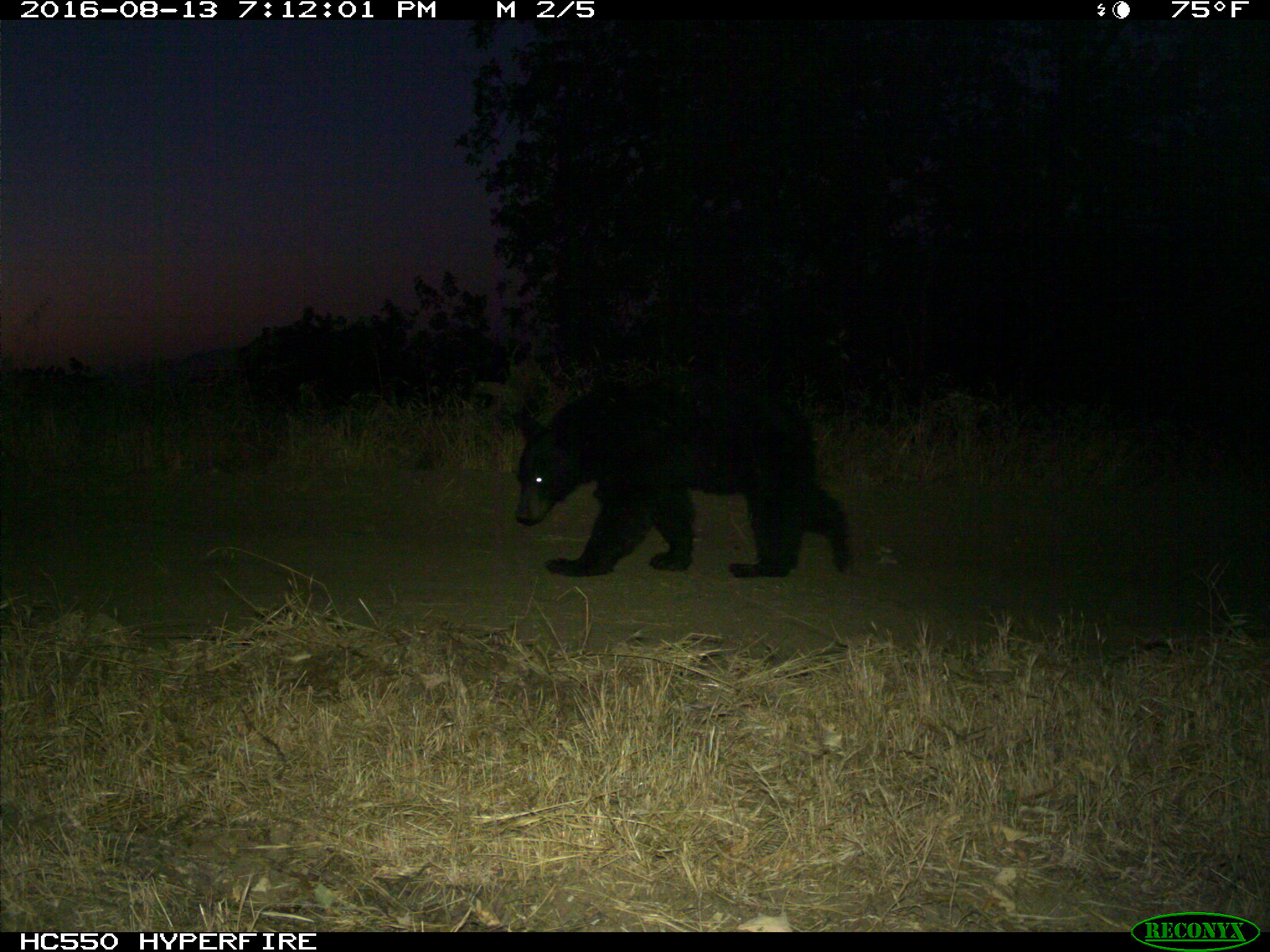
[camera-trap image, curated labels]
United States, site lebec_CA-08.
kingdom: Animalia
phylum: Chordata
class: Mammalia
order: Carnivora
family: Ursidae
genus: Ursus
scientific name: Ursus americanus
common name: american black bear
Ursus americanus (american black bear).